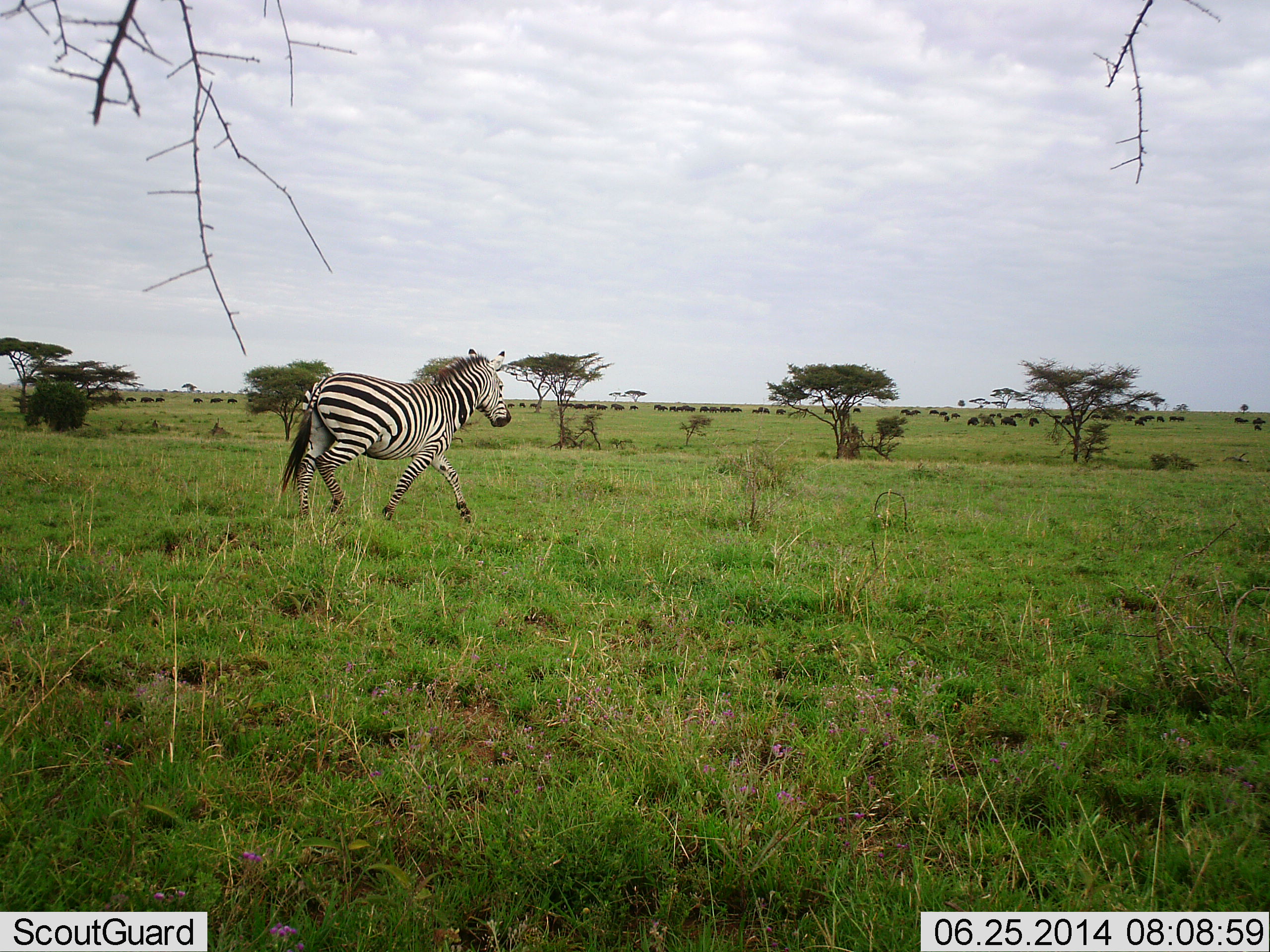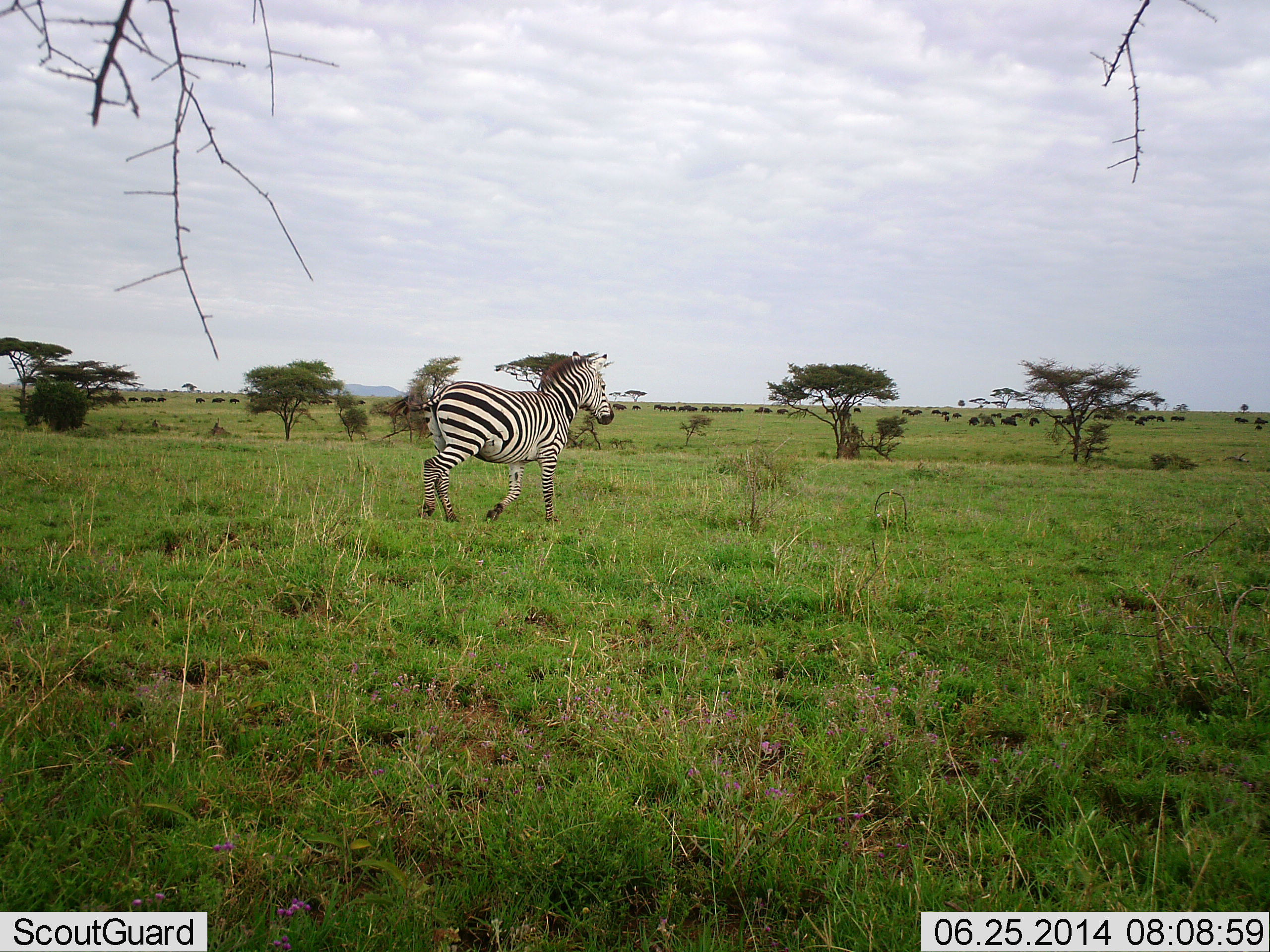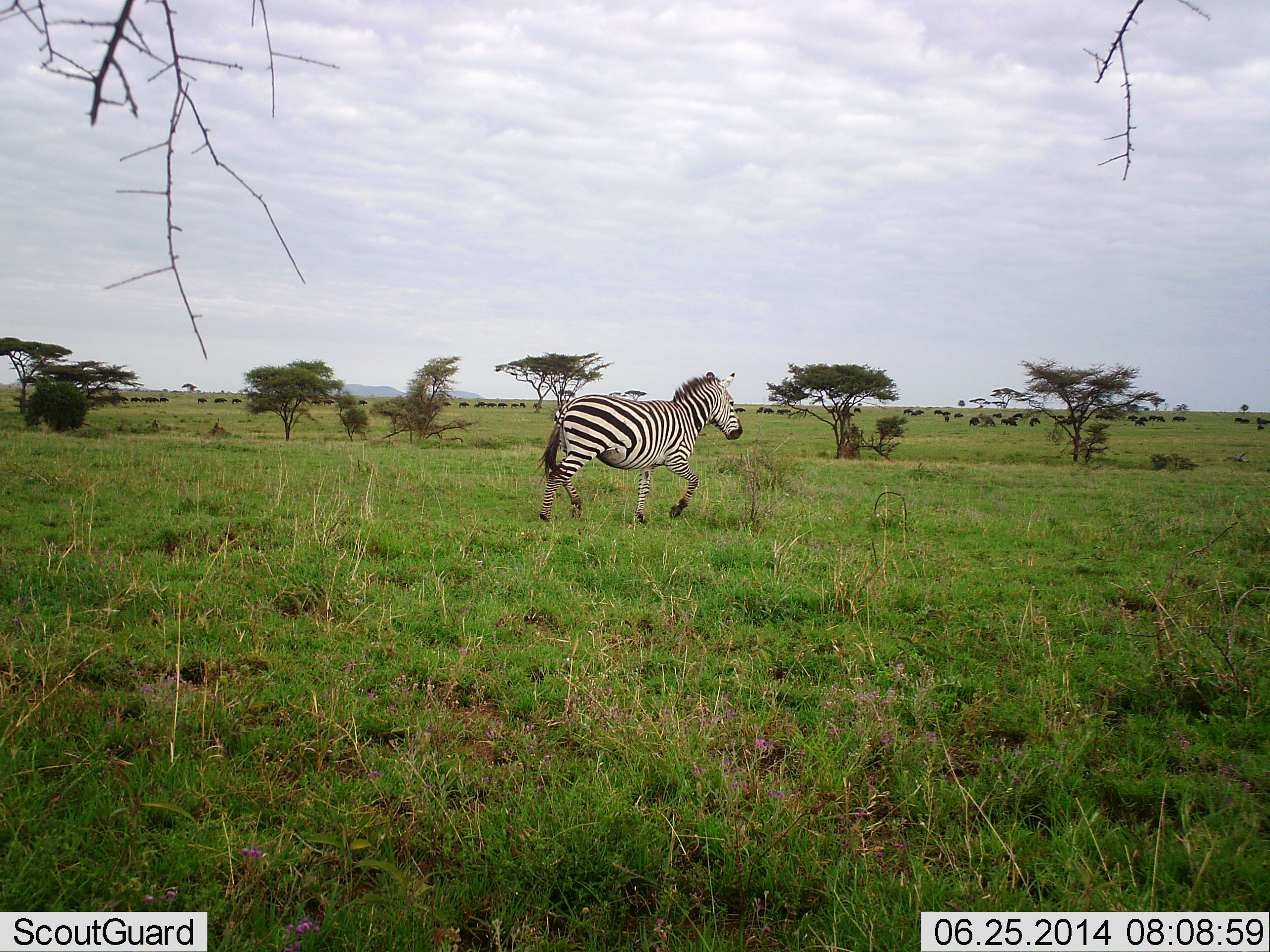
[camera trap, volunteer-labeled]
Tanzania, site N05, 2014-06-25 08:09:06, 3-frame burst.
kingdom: Animalia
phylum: Chordata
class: Mammalia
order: Perissodactyla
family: Equidae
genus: Equus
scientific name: Equus quagga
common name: plains zebra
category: zebra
Zebra (plains zebra) (Equus quagga), count 1. Behavior (volunteer vote fractions): standing 0%, resting 0%, moving 100%, interacting 0%. Young present (vote fraction): 0%. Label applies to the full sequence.